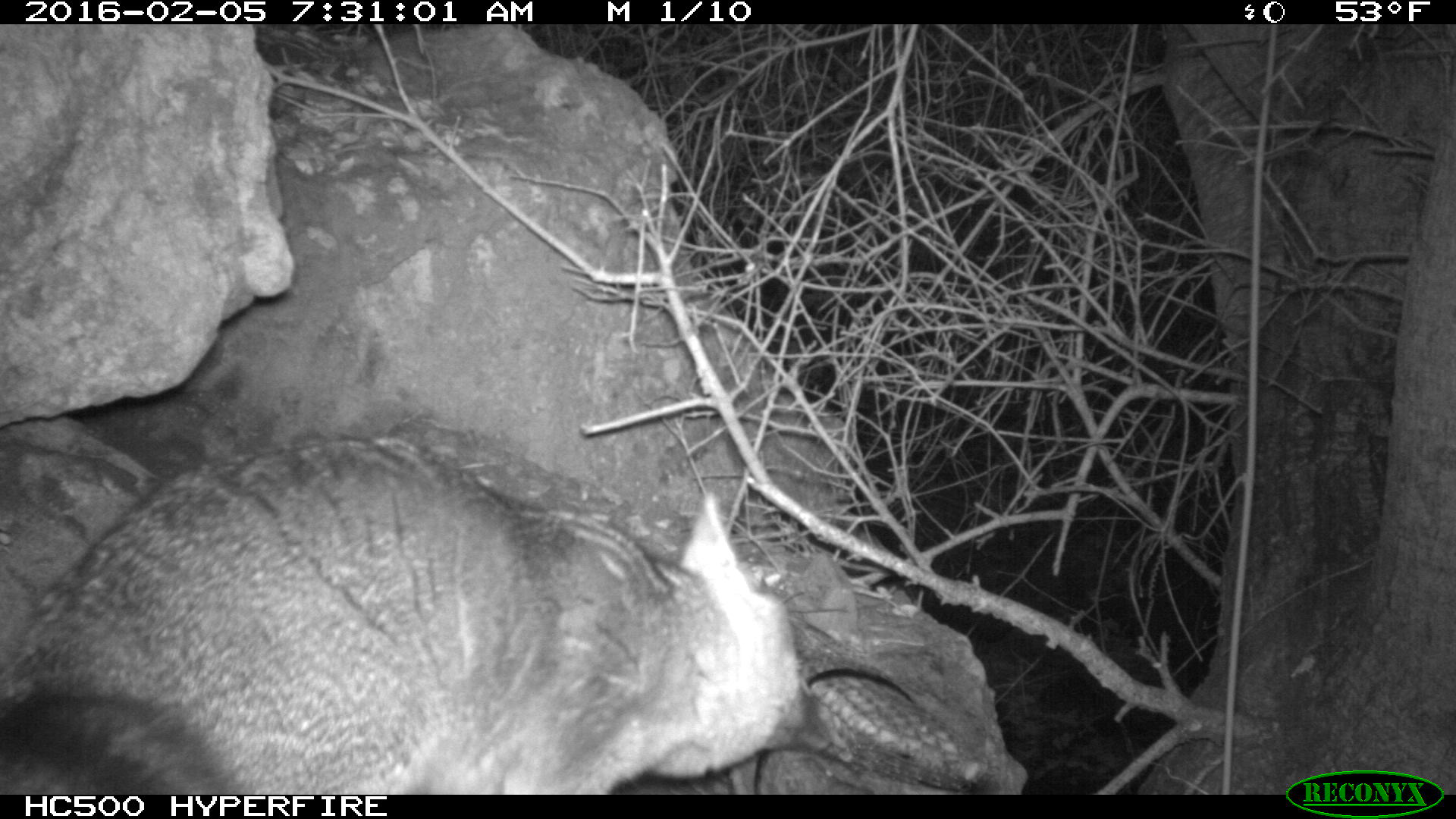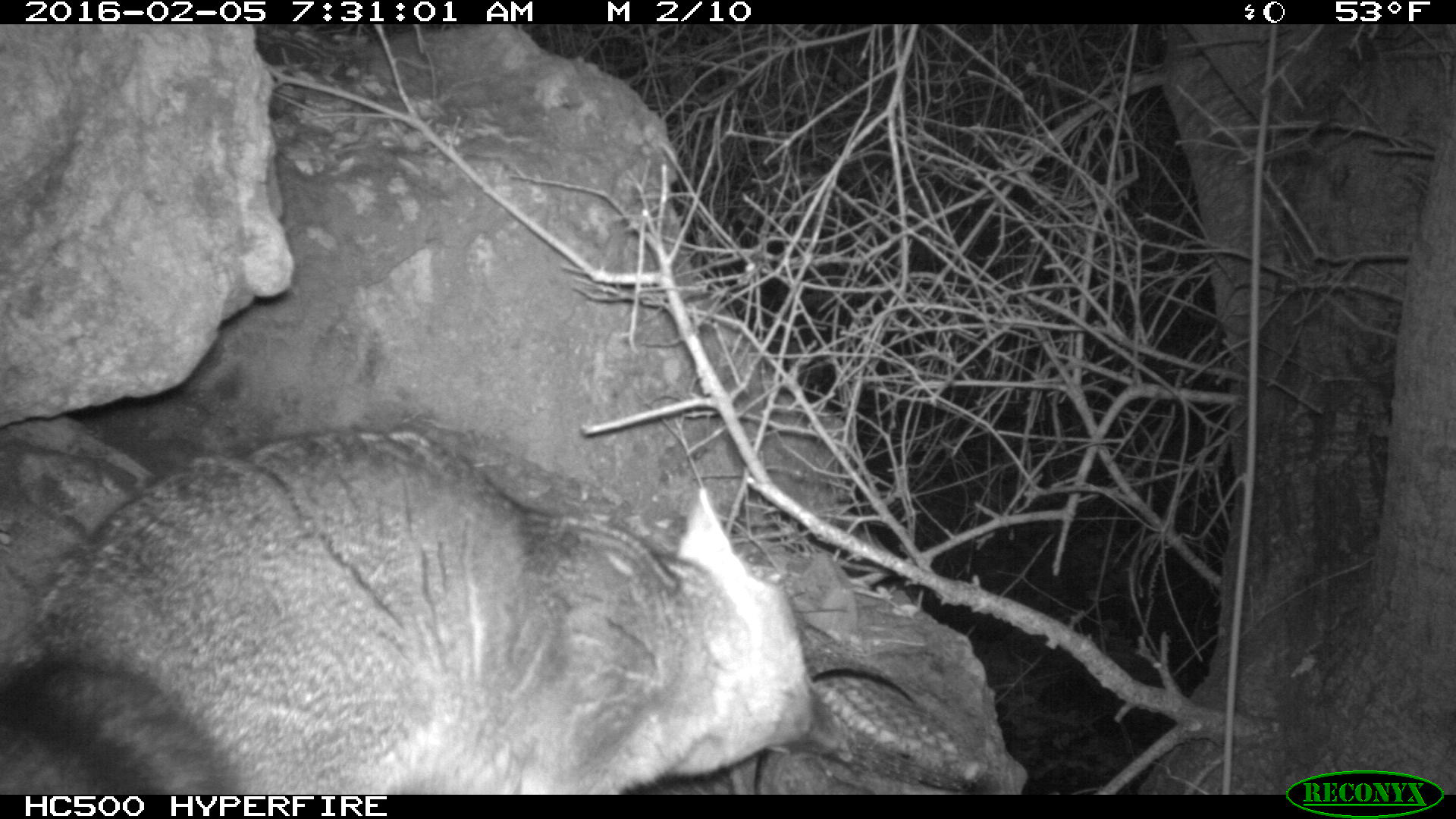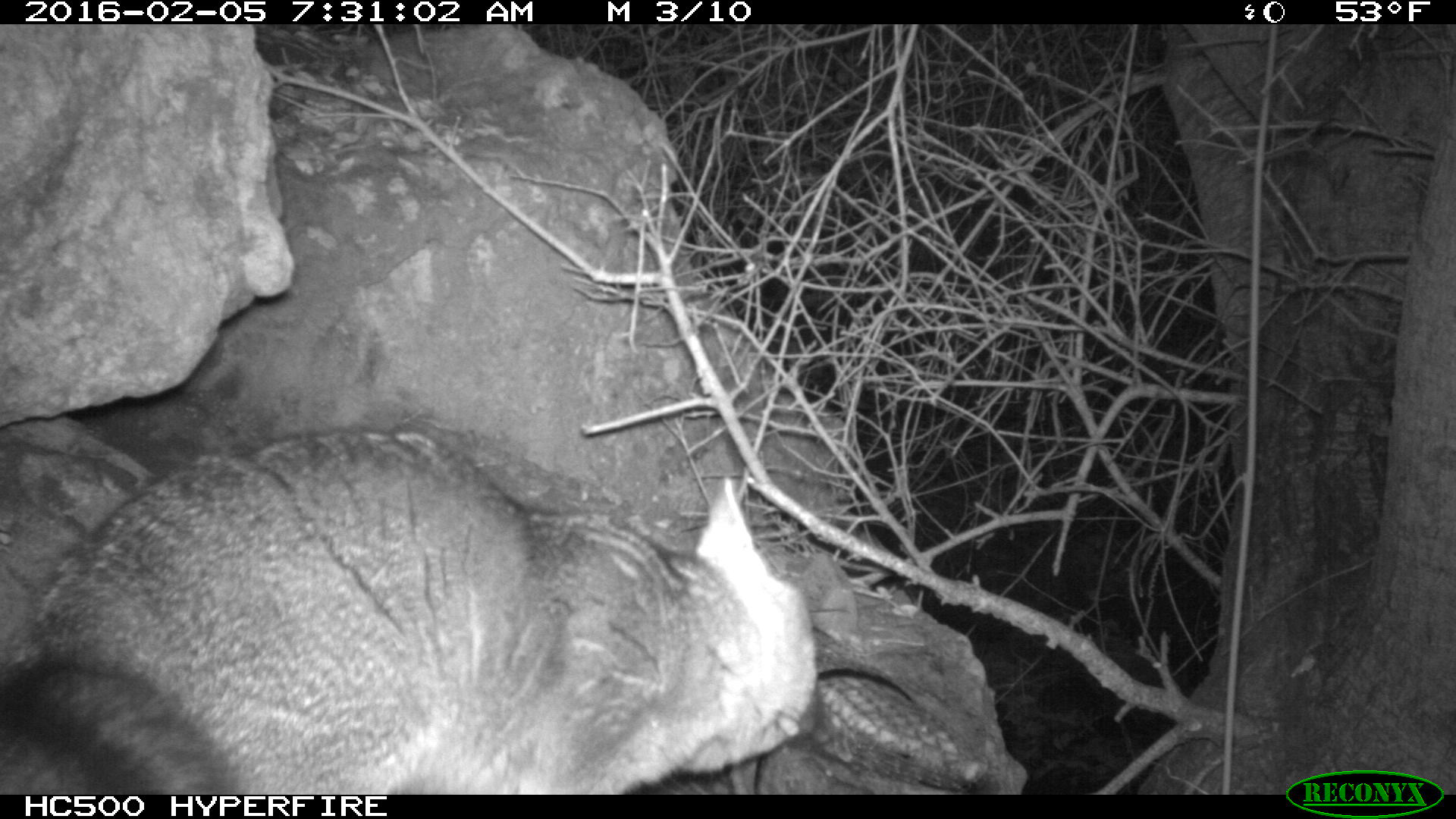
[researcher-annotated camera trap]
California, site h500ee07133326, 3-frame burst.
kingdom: Animalia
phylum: Chordata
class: Mammalia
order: Carnivora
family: Canidae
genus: Urocyon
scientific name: Urocyon littoralis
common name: island fox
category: fox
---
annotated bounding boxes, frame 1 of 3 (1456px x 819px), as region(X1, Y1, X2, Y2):
fox: region(0, 432, 855, 793)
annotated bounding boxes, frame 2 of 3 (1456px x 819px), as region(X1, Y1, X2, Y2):
fox: region(1, 425, 853, 793)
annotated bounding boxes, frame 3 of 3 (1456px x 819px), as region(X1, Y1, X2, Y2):
fox: region(0, 423, 843, 793)